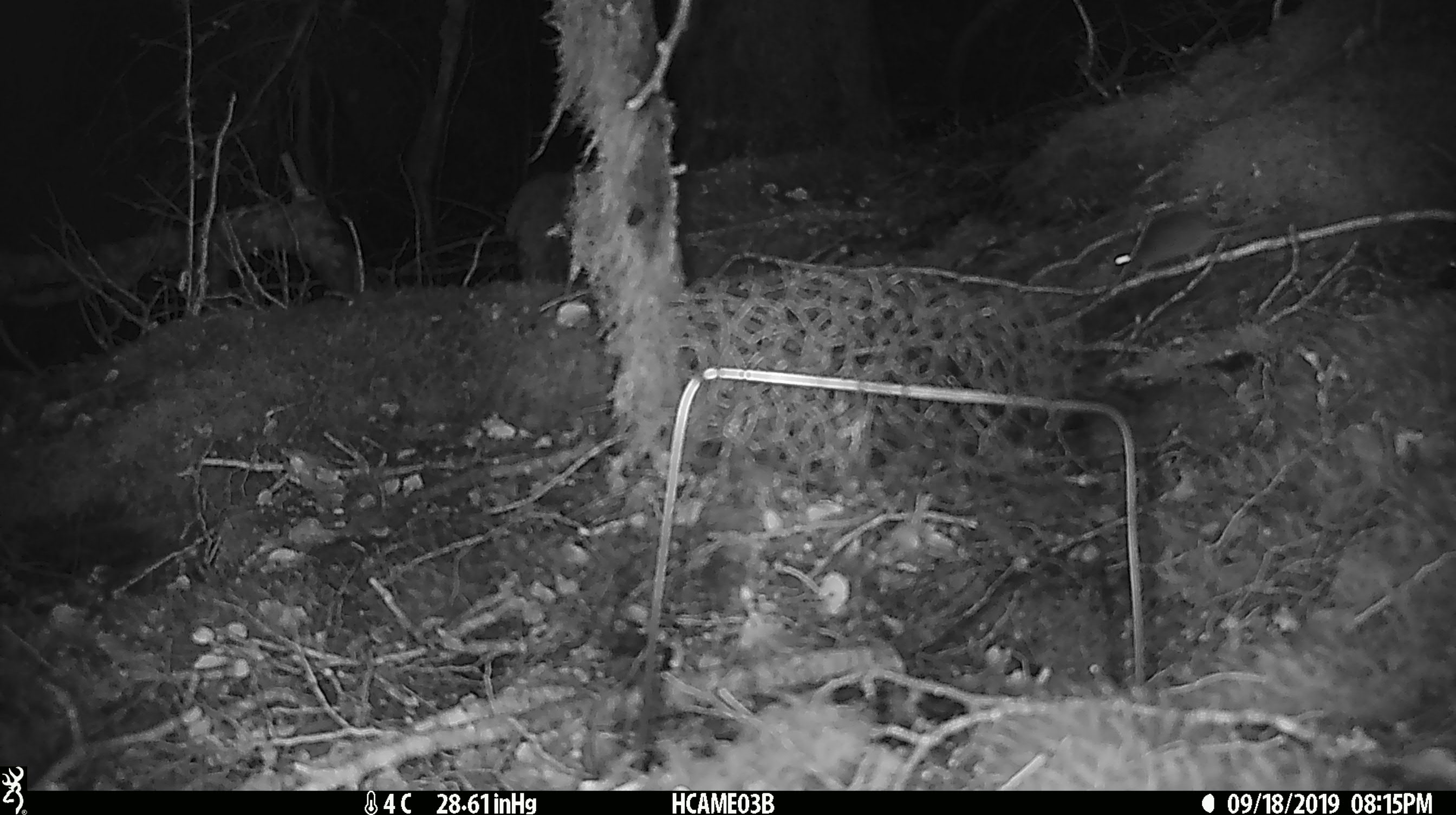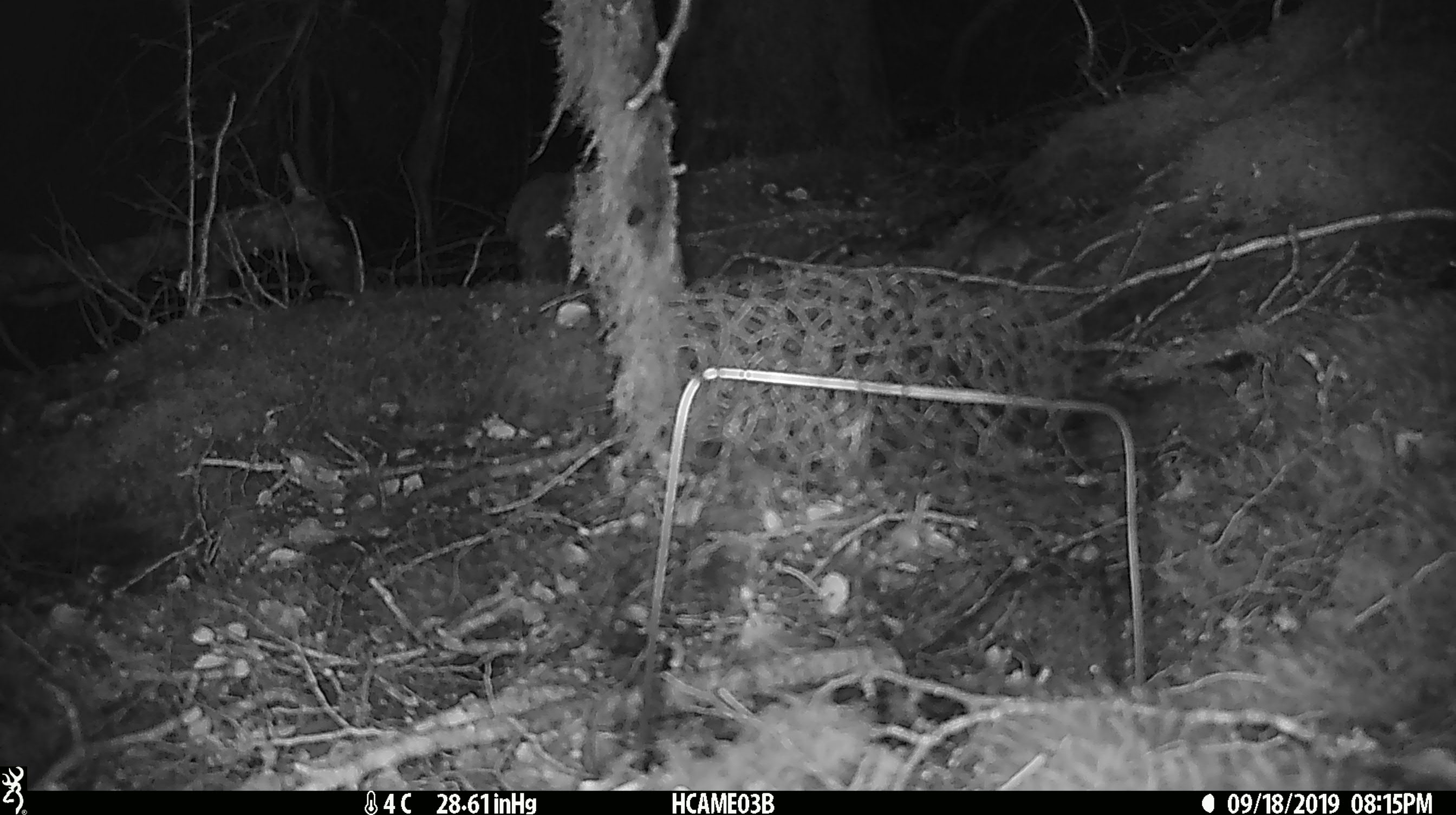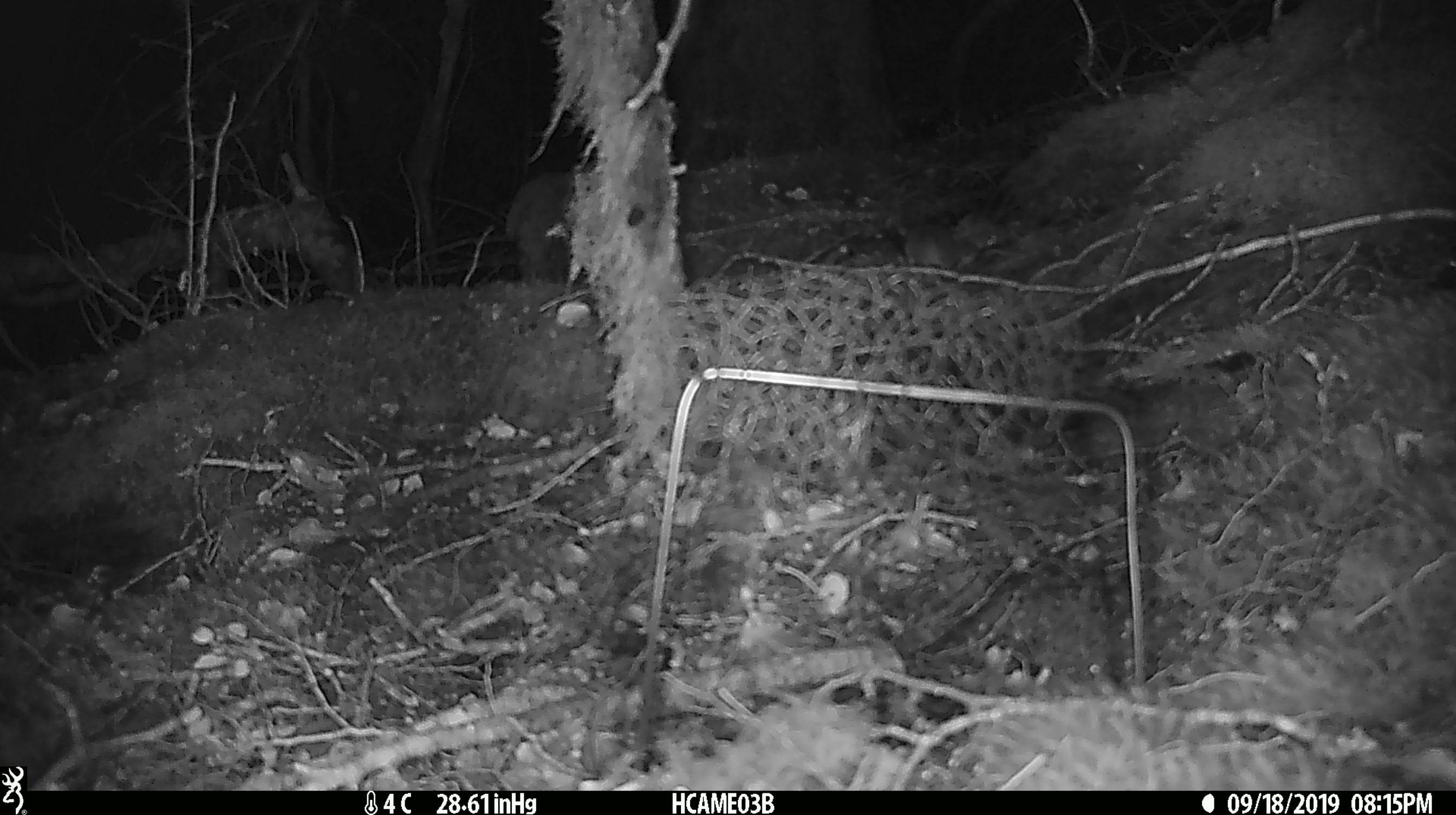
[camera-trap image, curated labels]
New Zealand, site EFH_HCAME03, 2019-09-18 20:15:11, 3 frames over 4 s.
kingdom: Animalia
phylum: Chordata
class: Mammalia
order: Rodentia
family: Muridae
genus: Mus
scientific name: Mus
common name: mouse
Mouse (Mus).